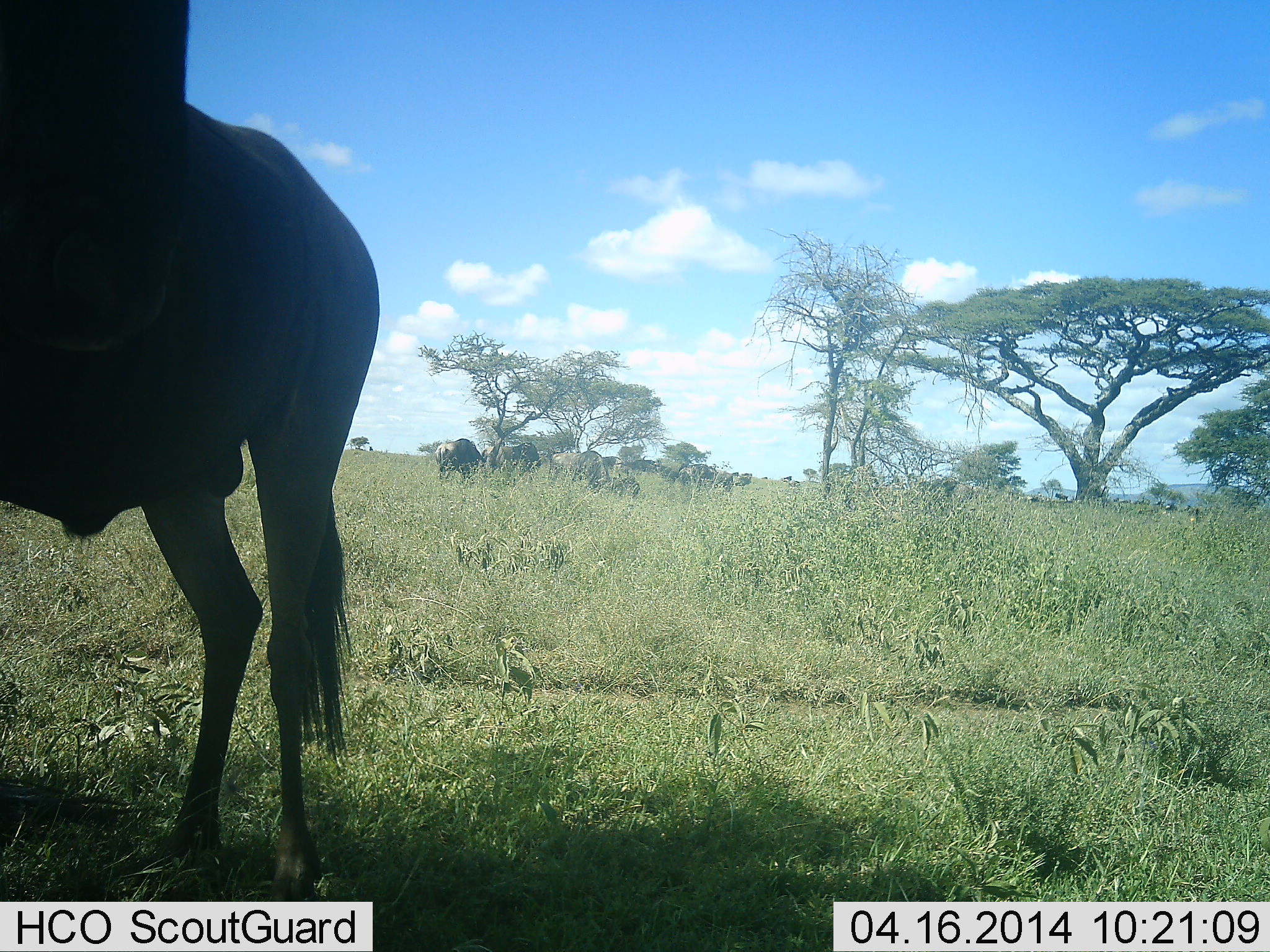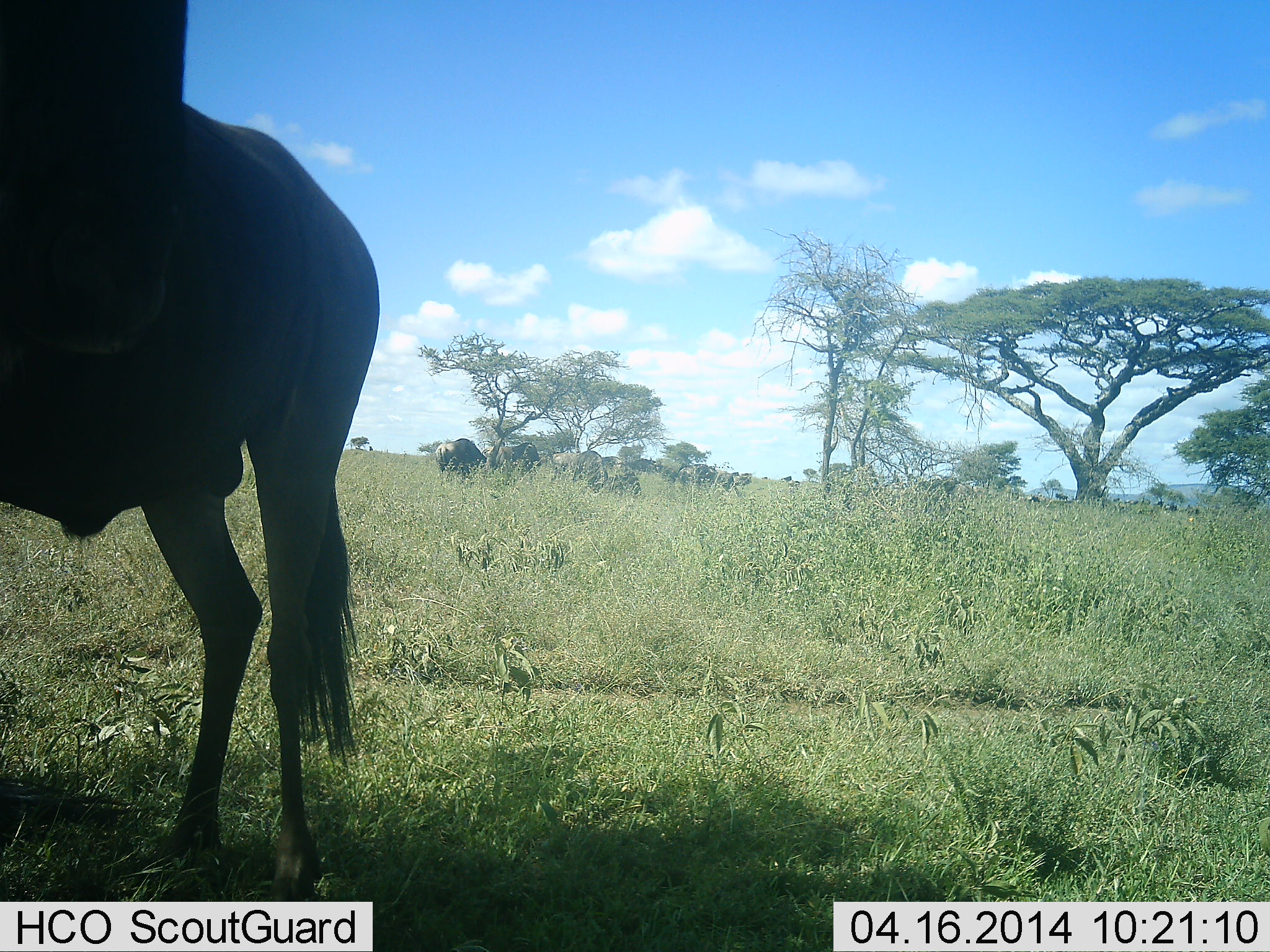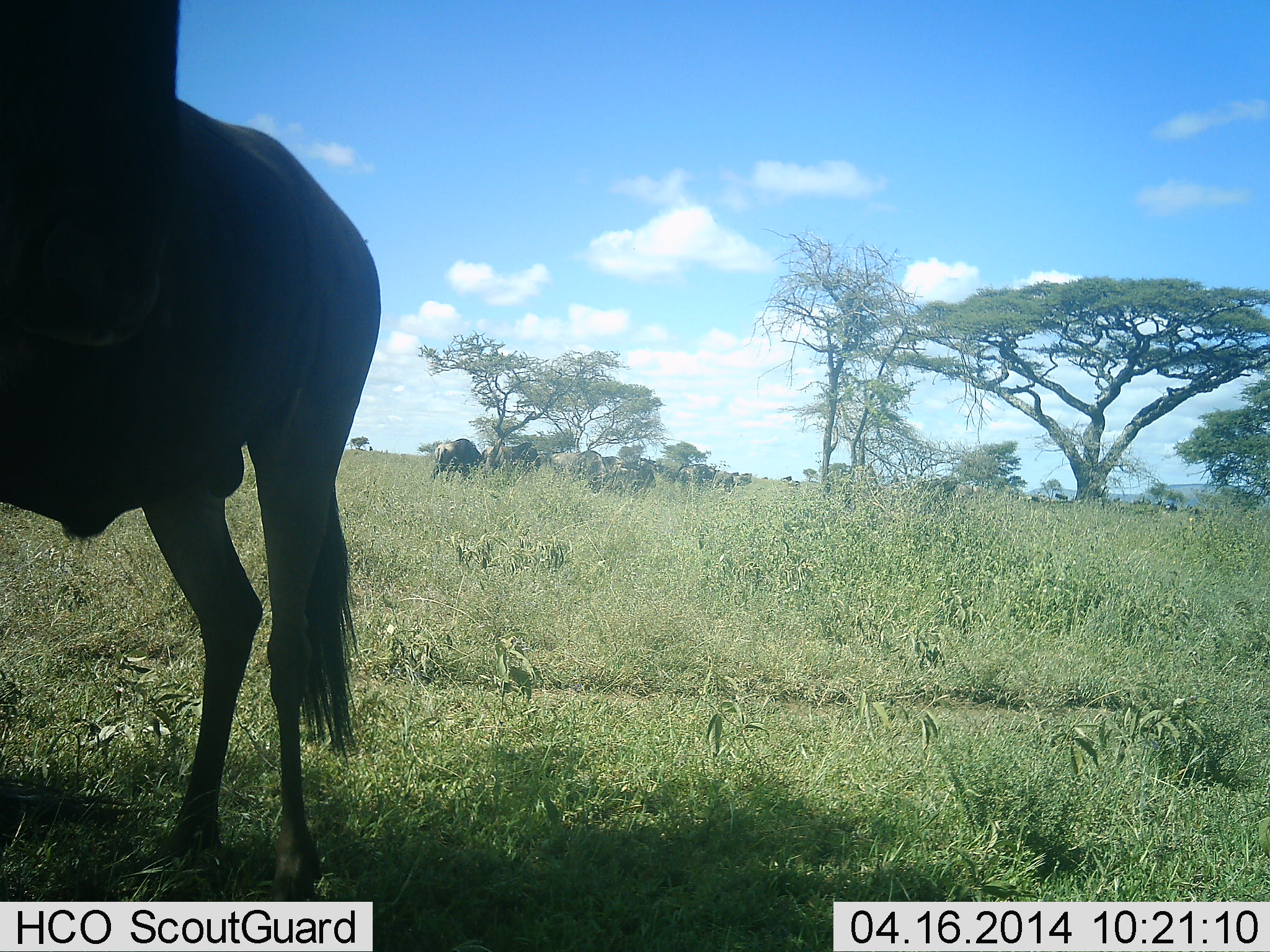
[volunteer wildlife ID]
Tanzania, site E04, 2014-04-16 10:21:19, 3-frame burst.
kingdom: Animalia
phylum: Chordata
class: Mammalia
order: Artiodactyla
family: Bovidae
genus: Connochaetes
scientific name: Connochaetes taurinus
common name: blue wildebeest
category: wildebeest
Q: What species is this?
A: Wildebeest (blue wildebeest) (Connochaetes taurinus).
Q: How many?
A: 3.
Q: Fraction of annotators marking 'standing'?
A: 89%.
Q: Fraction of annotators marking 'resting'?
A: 14%.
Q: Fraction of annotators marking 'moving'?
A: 5%.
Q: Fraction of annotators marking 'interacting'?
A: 4%.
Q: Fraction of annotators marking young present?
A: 0%.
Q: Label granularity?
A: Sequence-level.